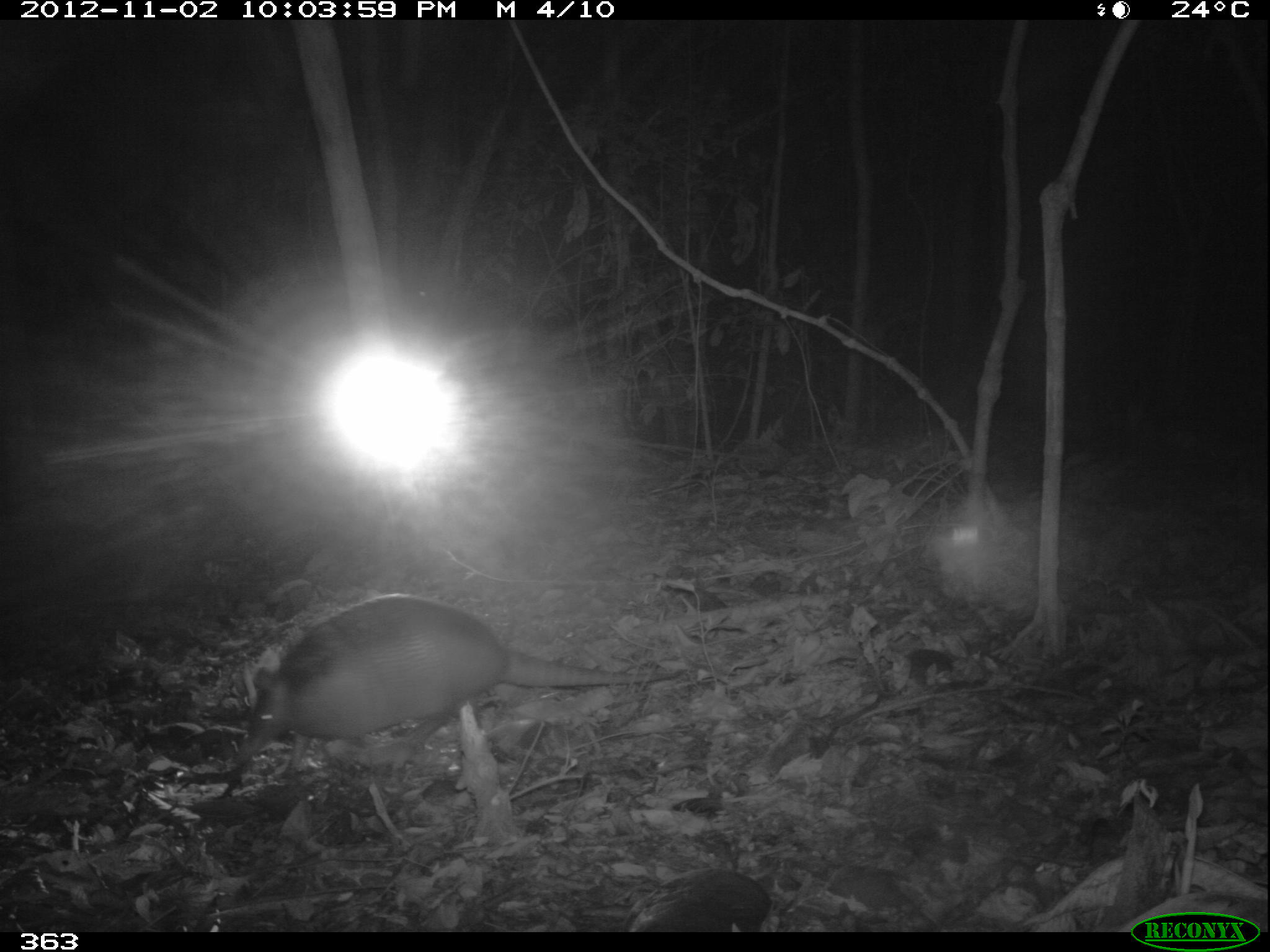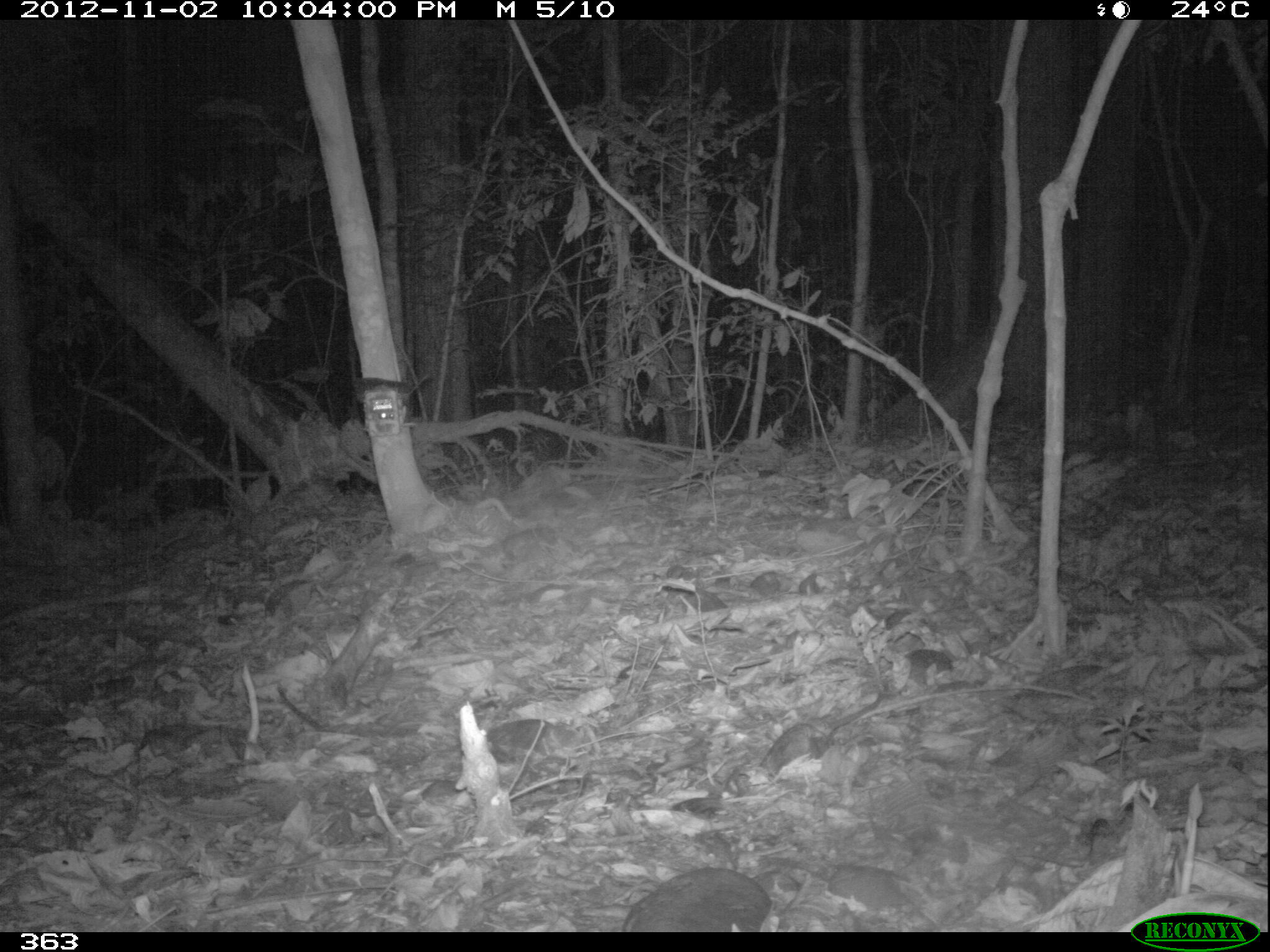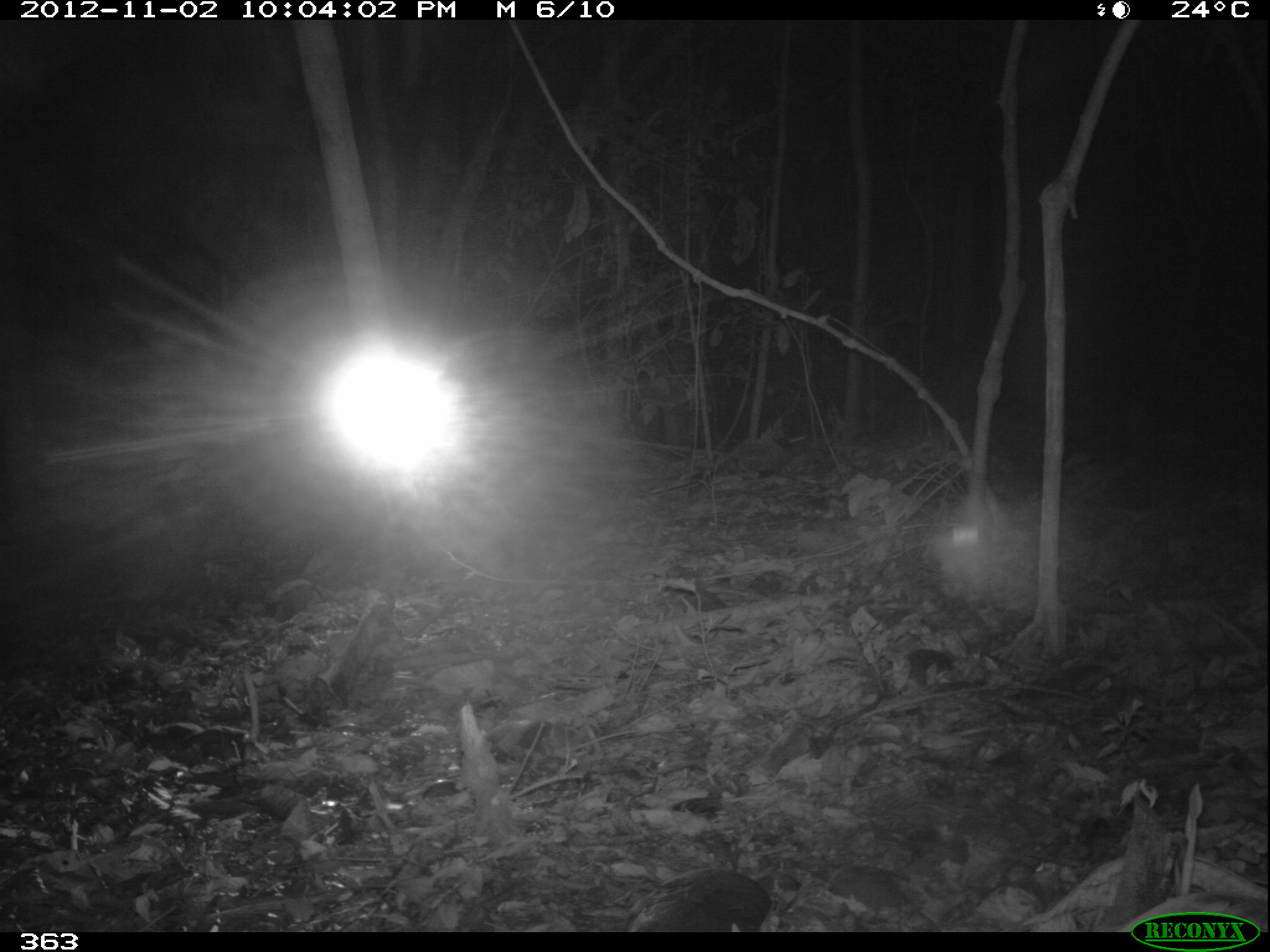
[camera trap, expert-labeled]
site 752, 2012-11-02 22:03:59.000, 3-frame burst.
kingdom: Animalia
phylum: Chordata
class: Mammalia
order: Cingulata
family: Dasypodidae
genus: Dasypus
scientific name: Dasypus novemcinctus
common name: nine-banded armadillo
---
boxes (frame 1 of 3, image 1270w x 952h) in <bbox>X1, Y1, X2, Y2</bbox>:
dasypus novemcinctus: <bbox>233, 593, 684, 773</bbox>; <bbox>578, 866, 780, 931</bbox>